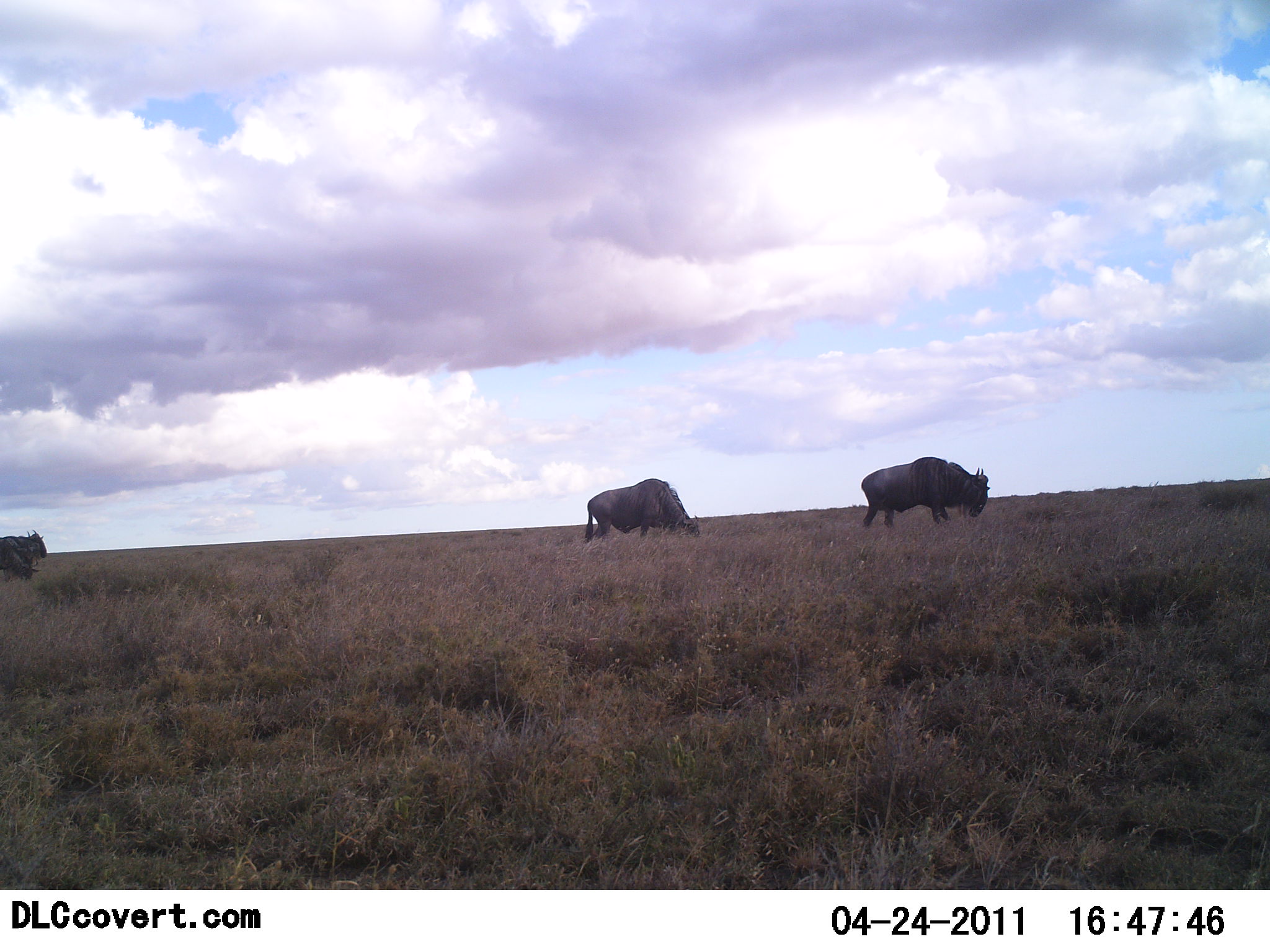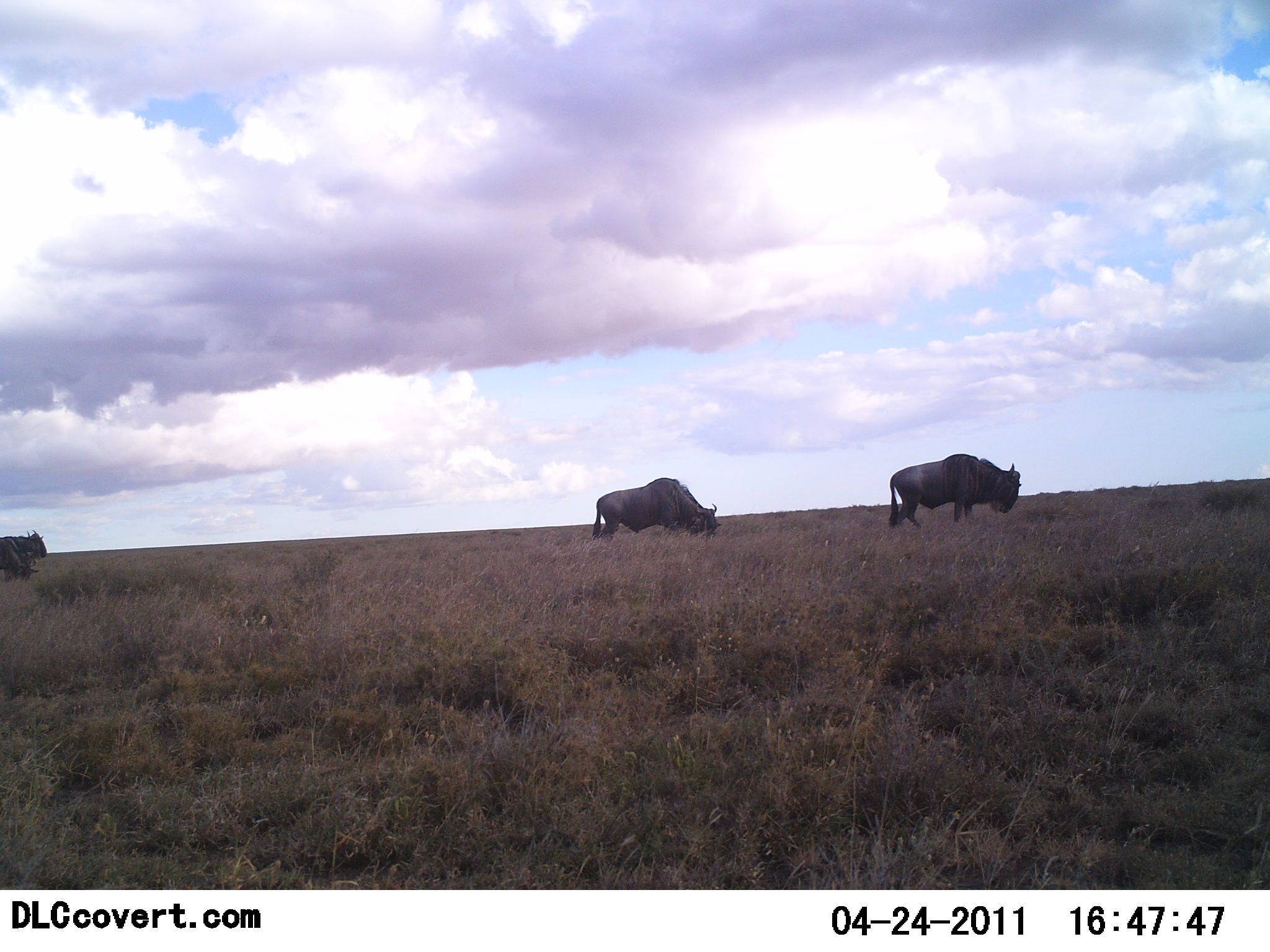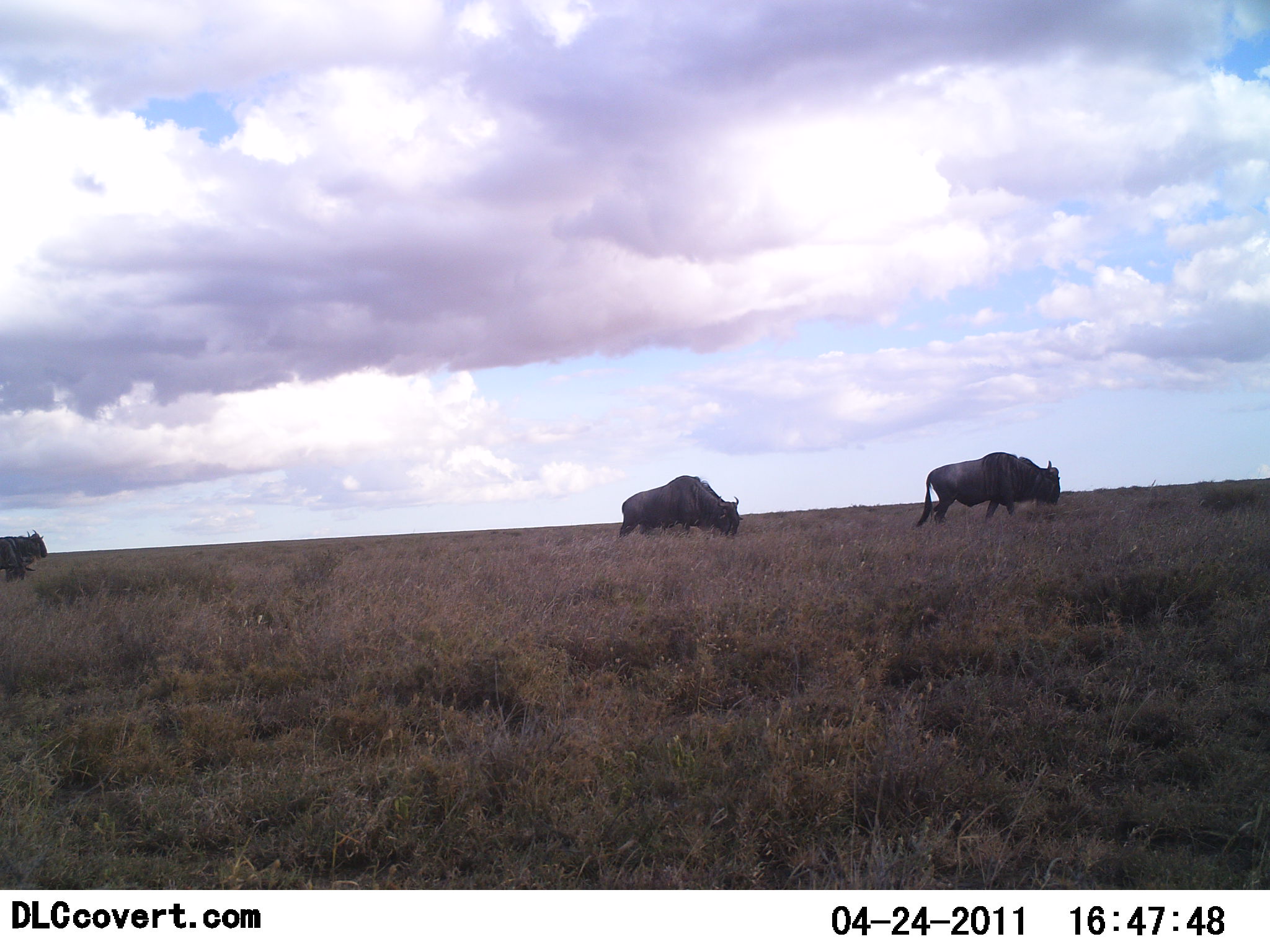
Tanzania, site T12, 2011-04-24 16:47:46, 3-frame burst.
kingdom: Animalia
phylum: Chordata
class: Mammalia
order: Artiodactyla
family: Bovidae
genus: Connochaetes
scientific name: Connochaetes taurinus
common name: blue wildebeest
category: wildebeest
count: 3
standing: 18%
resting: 9%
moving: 64%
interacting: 0%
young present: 0%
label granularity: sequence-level